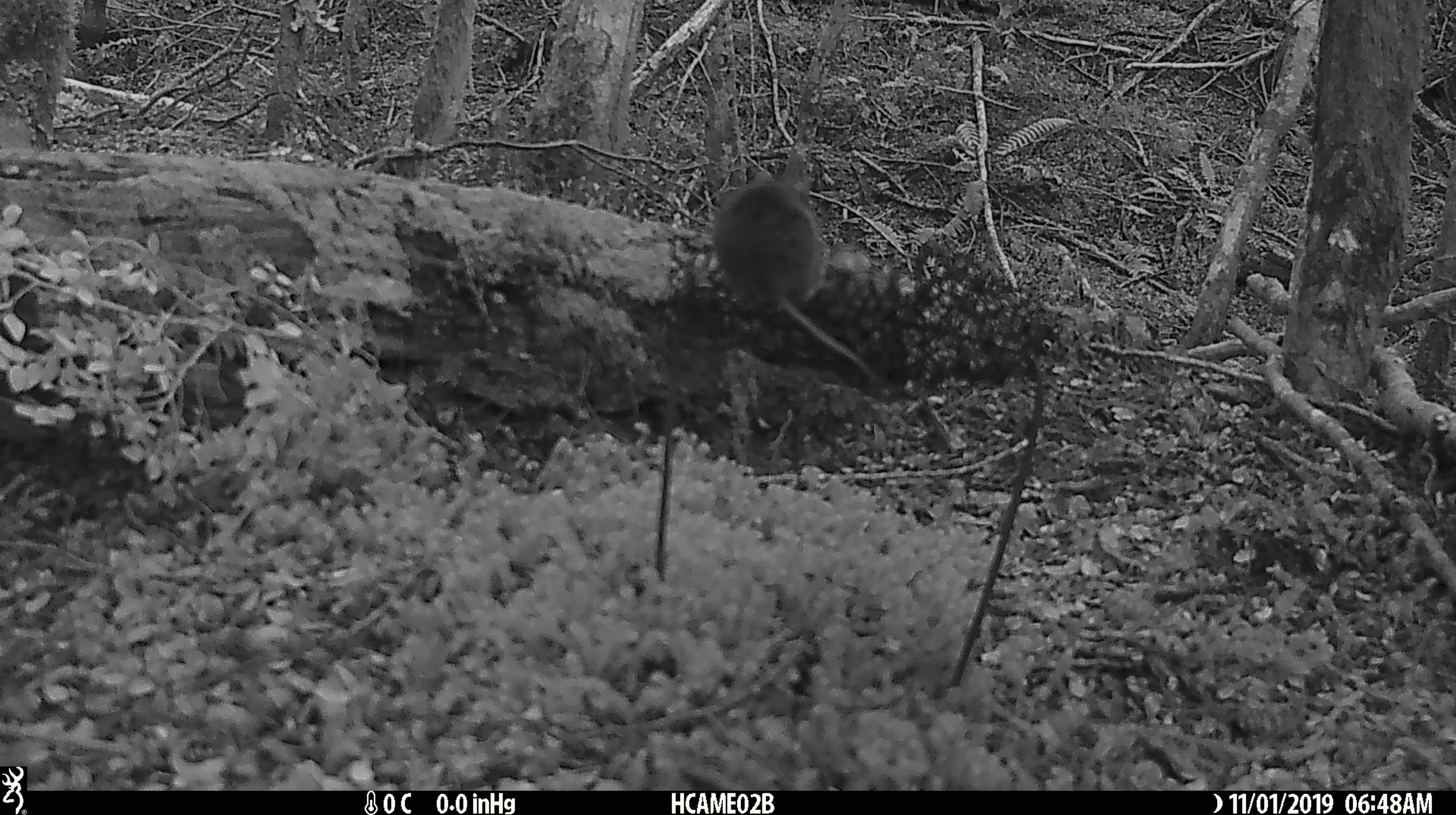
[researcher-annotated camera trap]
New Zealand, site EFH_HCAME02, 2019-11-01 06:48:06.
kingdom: Animalia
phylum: Chordata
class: Mammalia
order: Rodentia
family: Muridae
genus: Mus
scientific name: Mus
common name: mouse